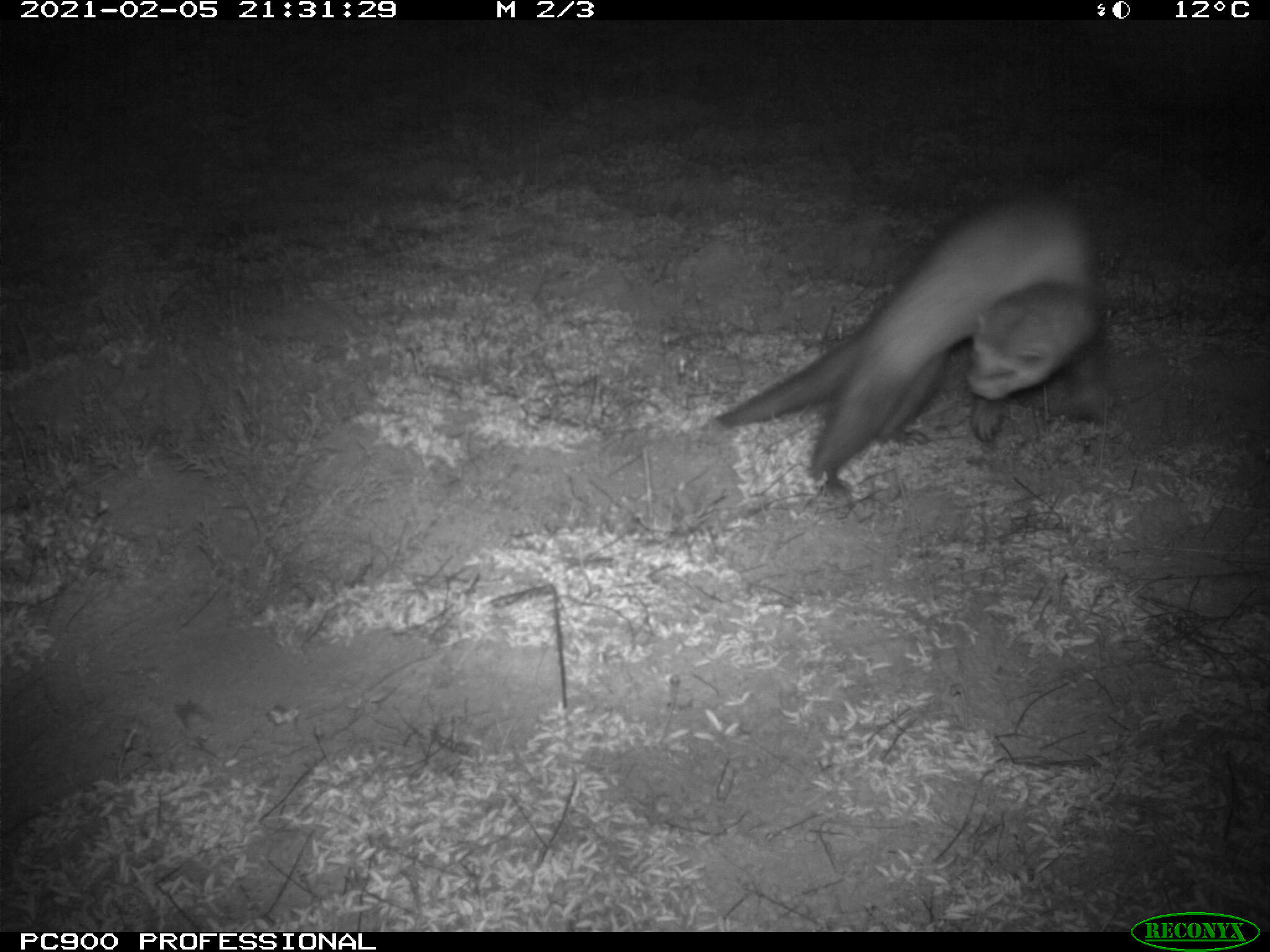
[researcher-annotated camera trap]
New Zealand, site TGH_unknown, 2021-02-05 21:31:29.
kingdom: Animalia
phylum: Chordata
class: Mammalia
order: Carnivora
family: Mustelidae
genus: Mustela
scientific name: Mustela furo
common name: ferret